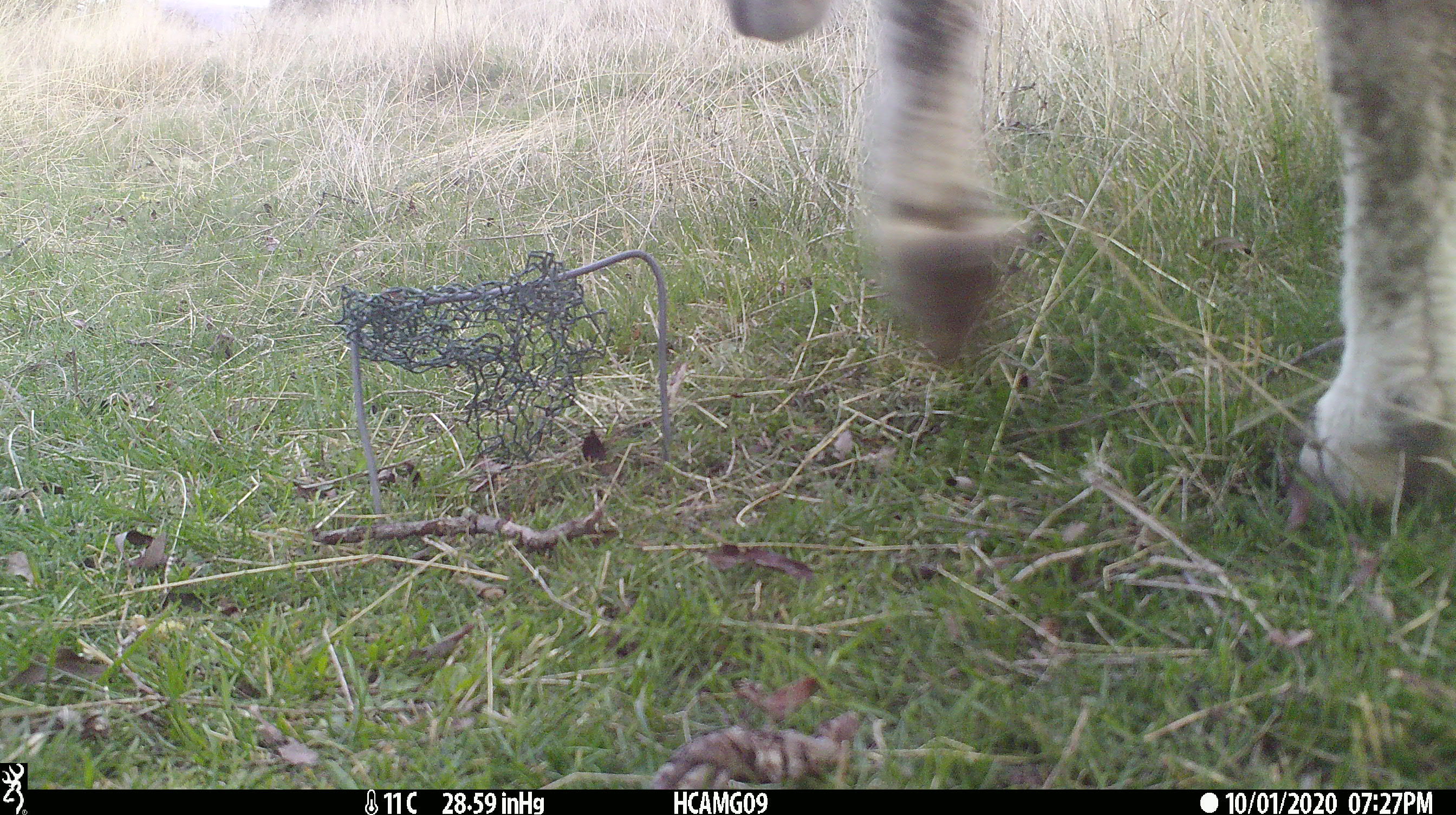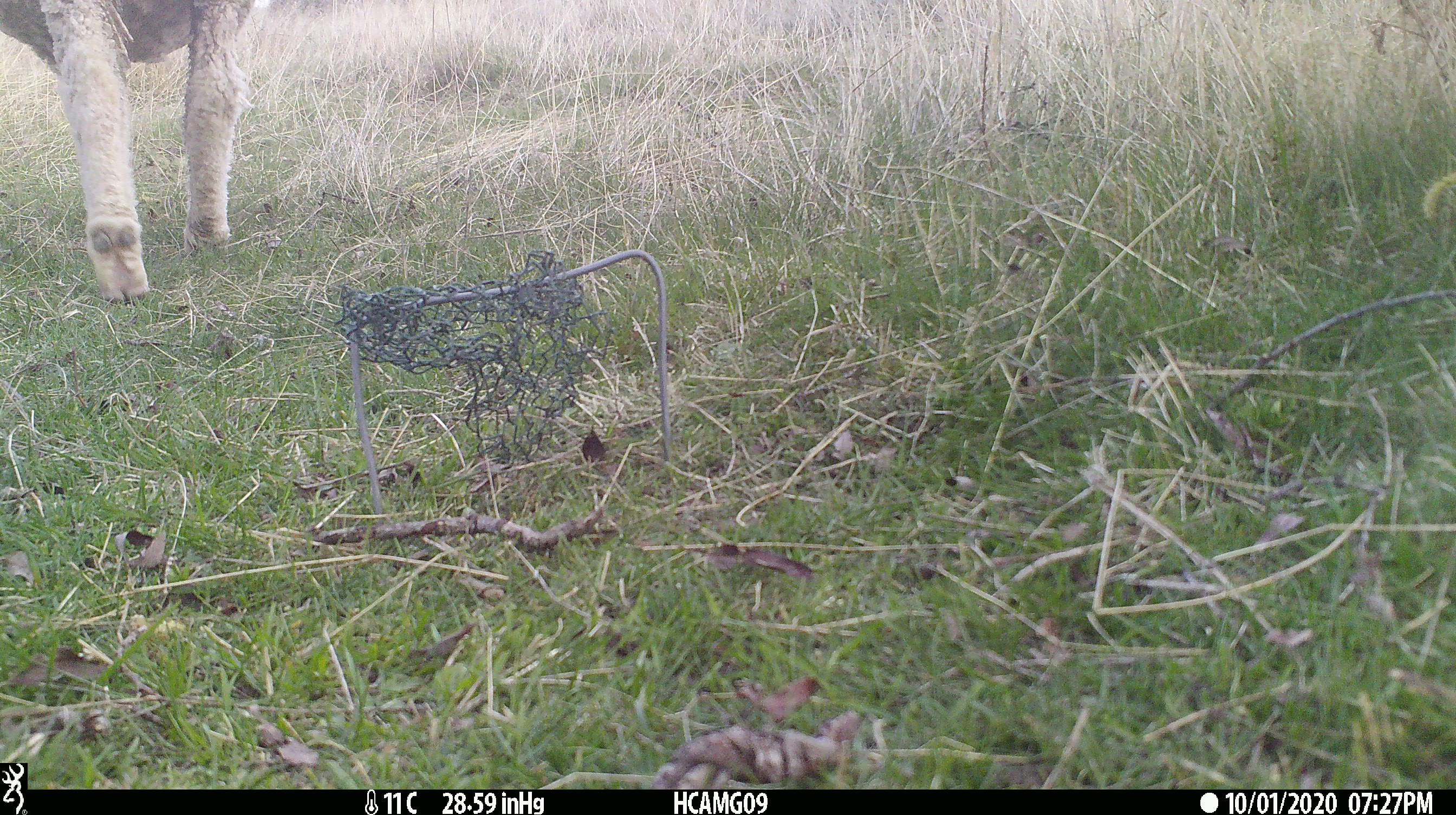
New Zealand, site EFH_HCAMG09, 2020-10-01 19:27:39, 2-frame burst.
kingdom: Animalia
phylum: Chordata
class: Mammalia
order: Artiodactyla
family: Bovidae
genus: Ovis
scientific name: Ovis aries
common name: domestic sheep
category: sheep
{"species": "sheep (domestic sheep) (Ovis aries)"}